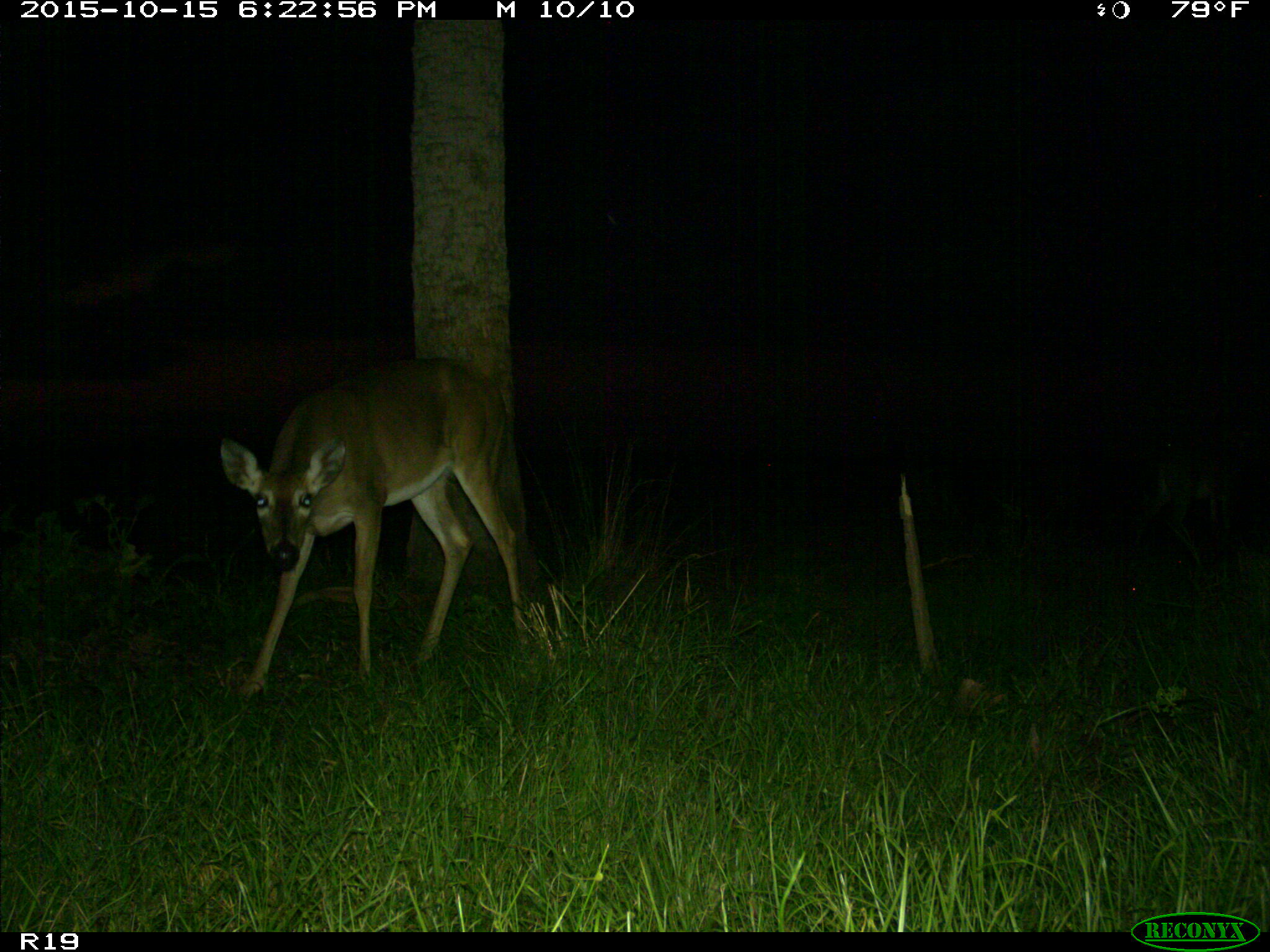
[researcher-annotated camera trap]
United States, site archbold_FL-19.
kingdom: Animalia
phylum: Chordata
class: Mammalia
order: Artiodactyla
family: Cervidae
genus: Odocoileus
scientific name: Odocoileus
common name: deer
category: unidentified deer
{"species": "unidentified deer (deer) (Odocoileus)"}